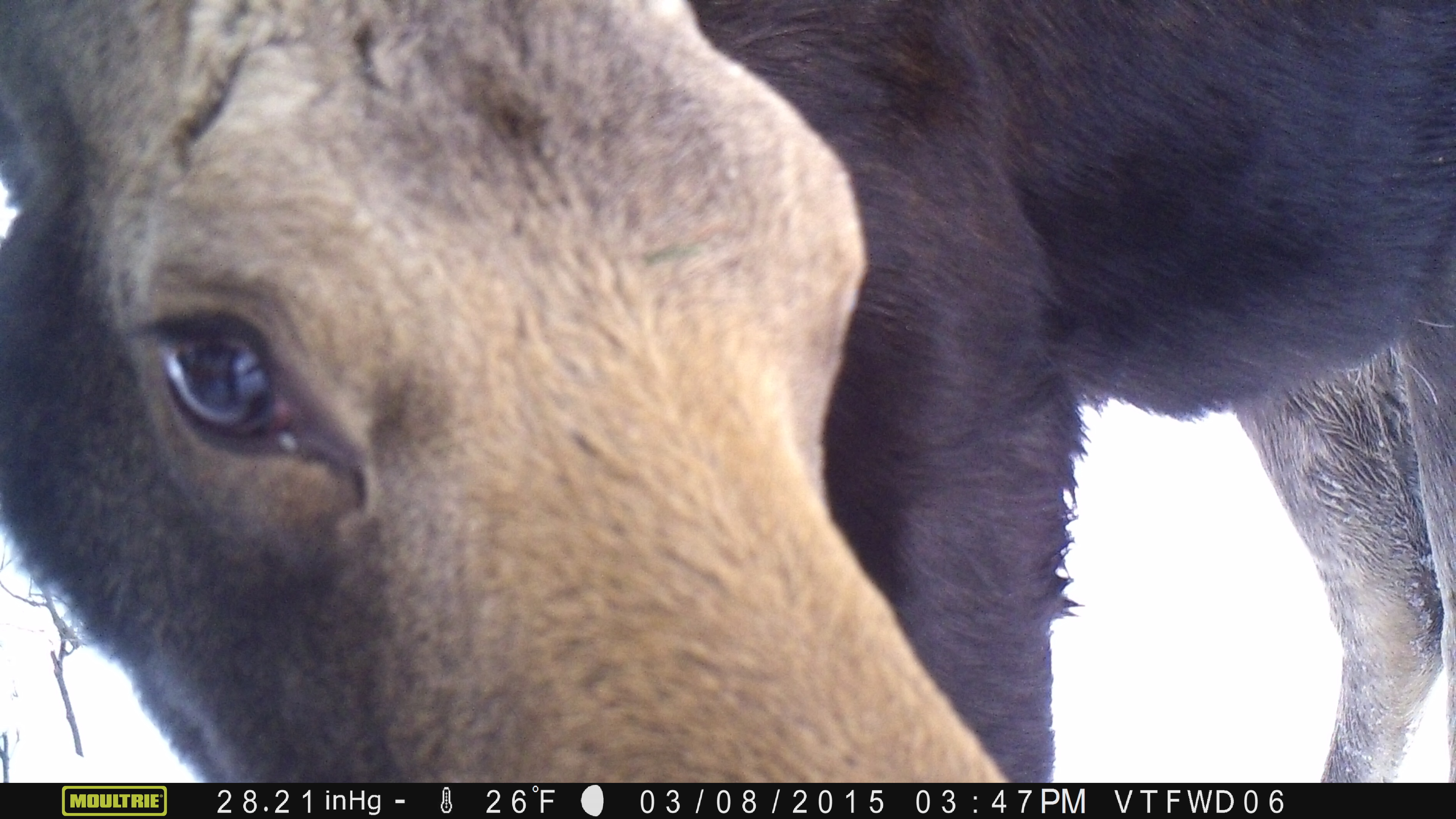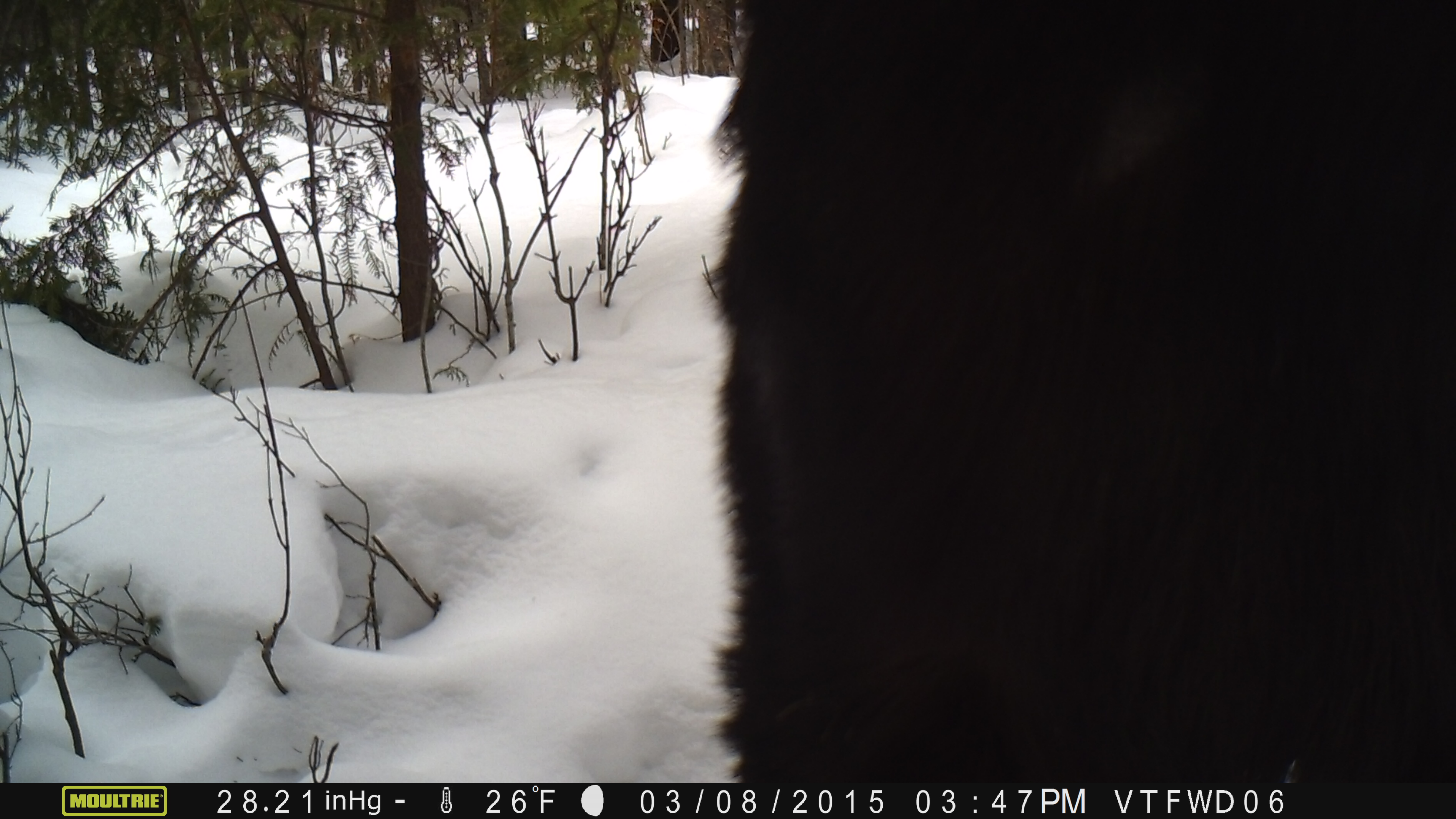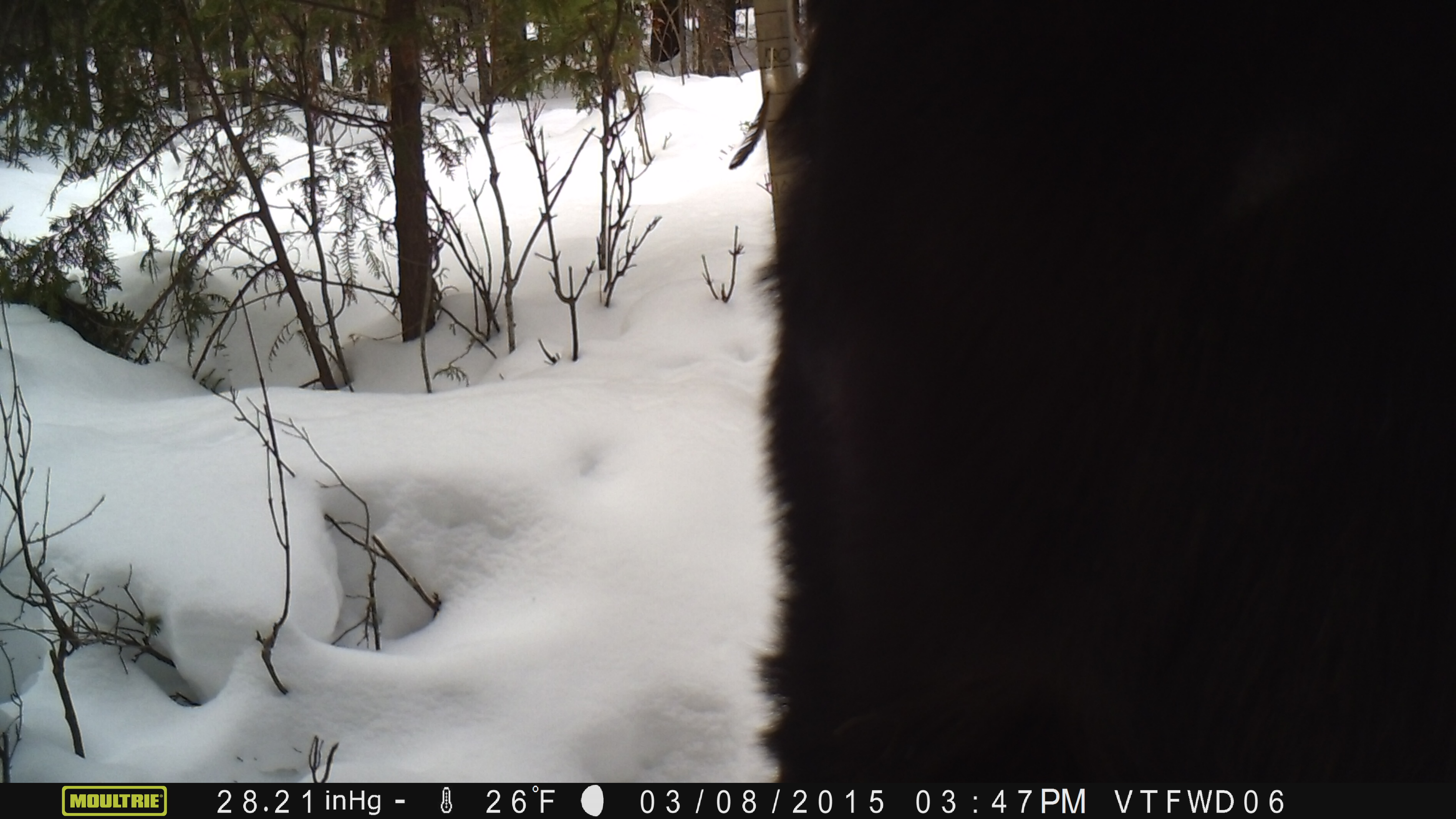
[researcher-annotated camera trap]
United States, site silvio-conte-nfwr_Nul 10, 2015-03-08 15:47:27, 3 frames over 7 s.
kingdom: Animalia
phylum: Chordata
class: Mammalia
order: Artiodactyla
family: Cervidae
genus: Alces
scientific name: Alces alces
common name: moose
Moose (Alces alces).